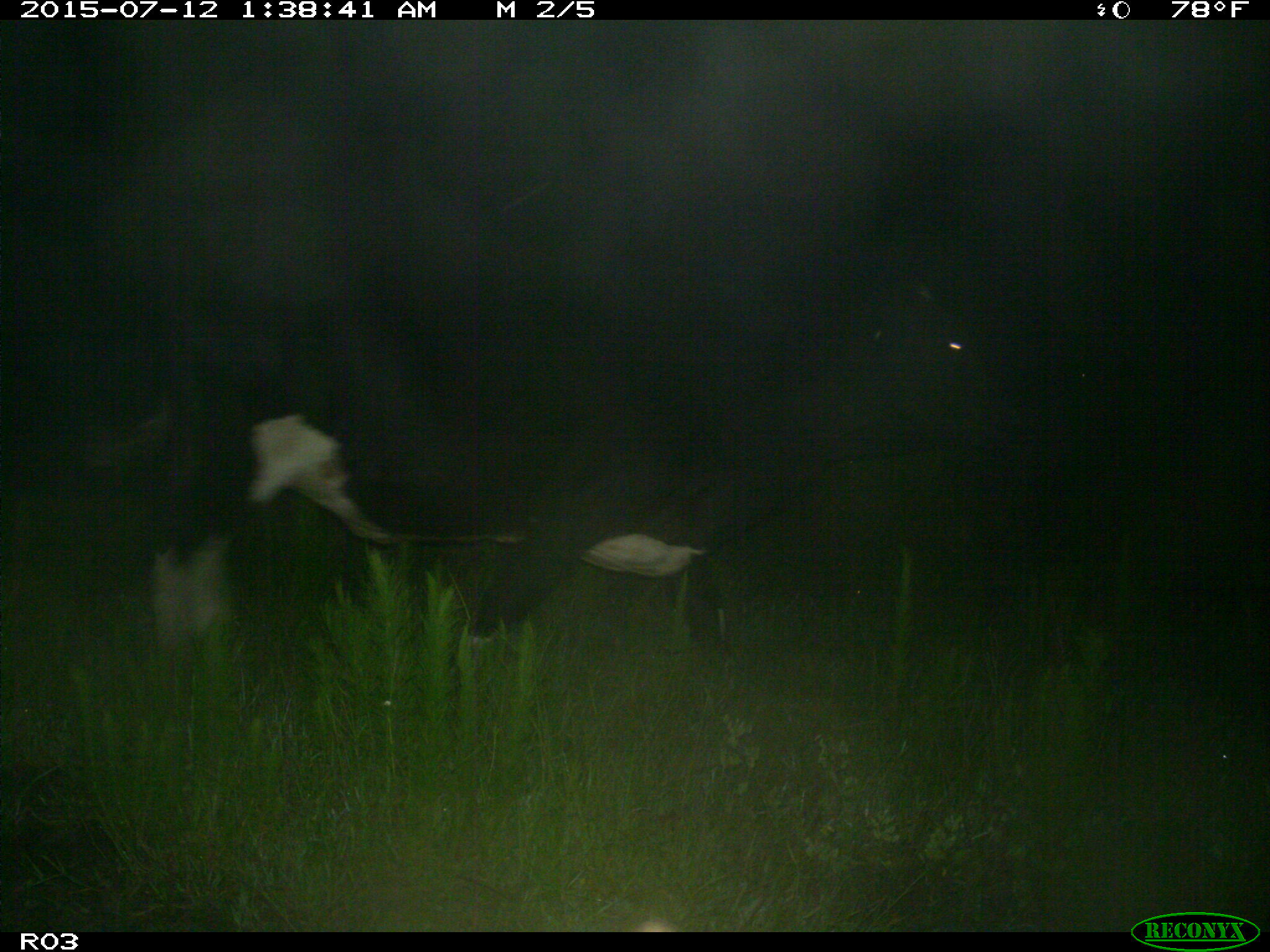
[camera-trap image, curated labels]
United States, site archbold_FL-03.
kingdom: Animalia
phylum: Chordata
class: Mammalia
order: Artiodactyla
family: Bovidae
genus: Bos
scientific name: Bos taurus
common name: domestic cow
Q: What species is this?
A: Bos taurus (domestic cow).